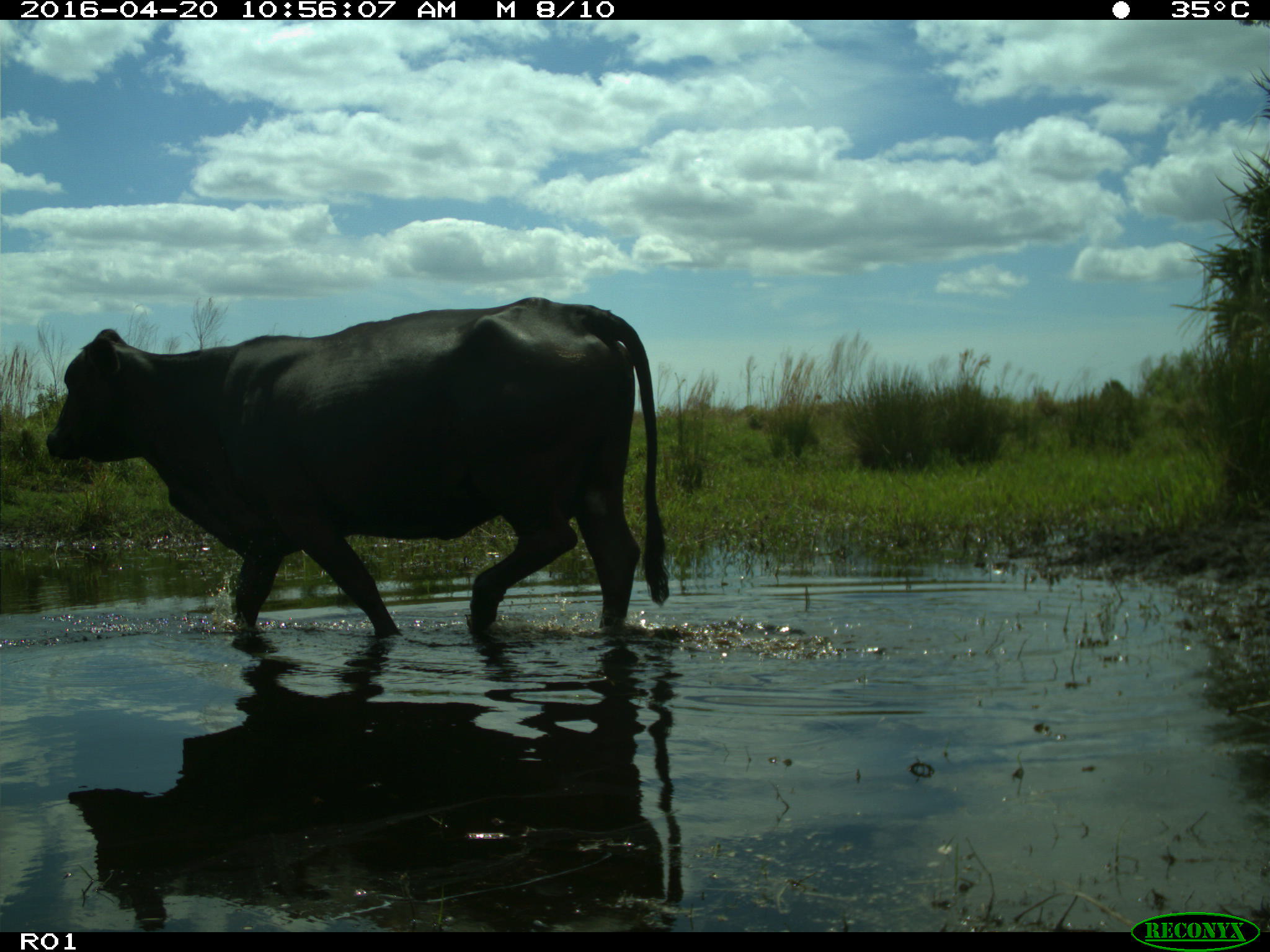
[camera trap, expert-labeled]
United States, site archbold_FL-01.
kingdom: Animalia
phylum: Chordata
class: Mammalia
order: Artiodactyla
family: Bovidae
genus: Bos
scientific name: Bos taurus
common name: domestic cow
Bos taurus (domestic cow).